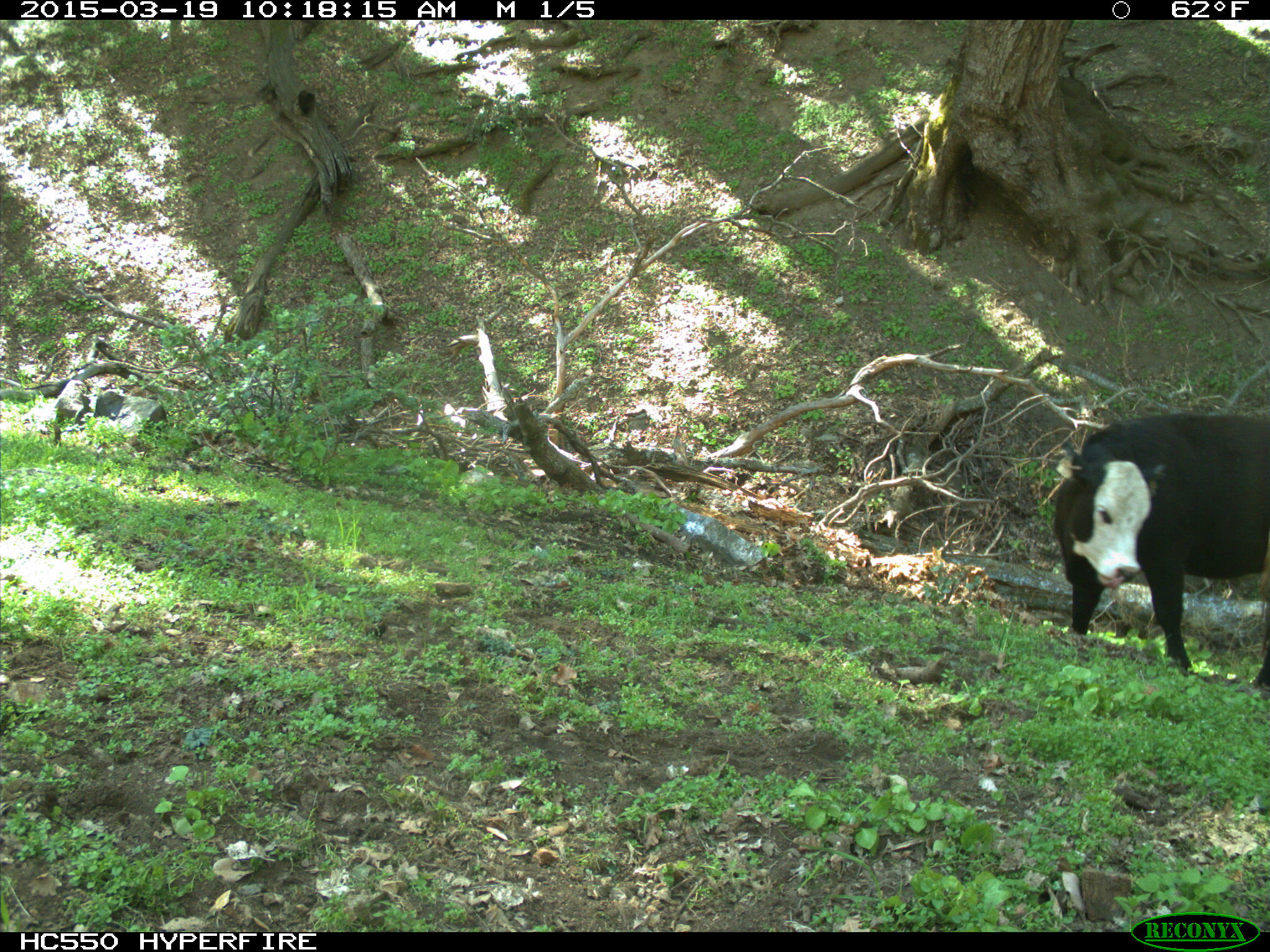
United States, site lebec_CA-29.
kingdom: Animalia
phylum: Chordata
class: Mammalia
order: Artiodactyla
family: Bovidae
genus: Bos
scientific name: Bos taurus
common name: domestic cow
Bos taurus (domestic cow).